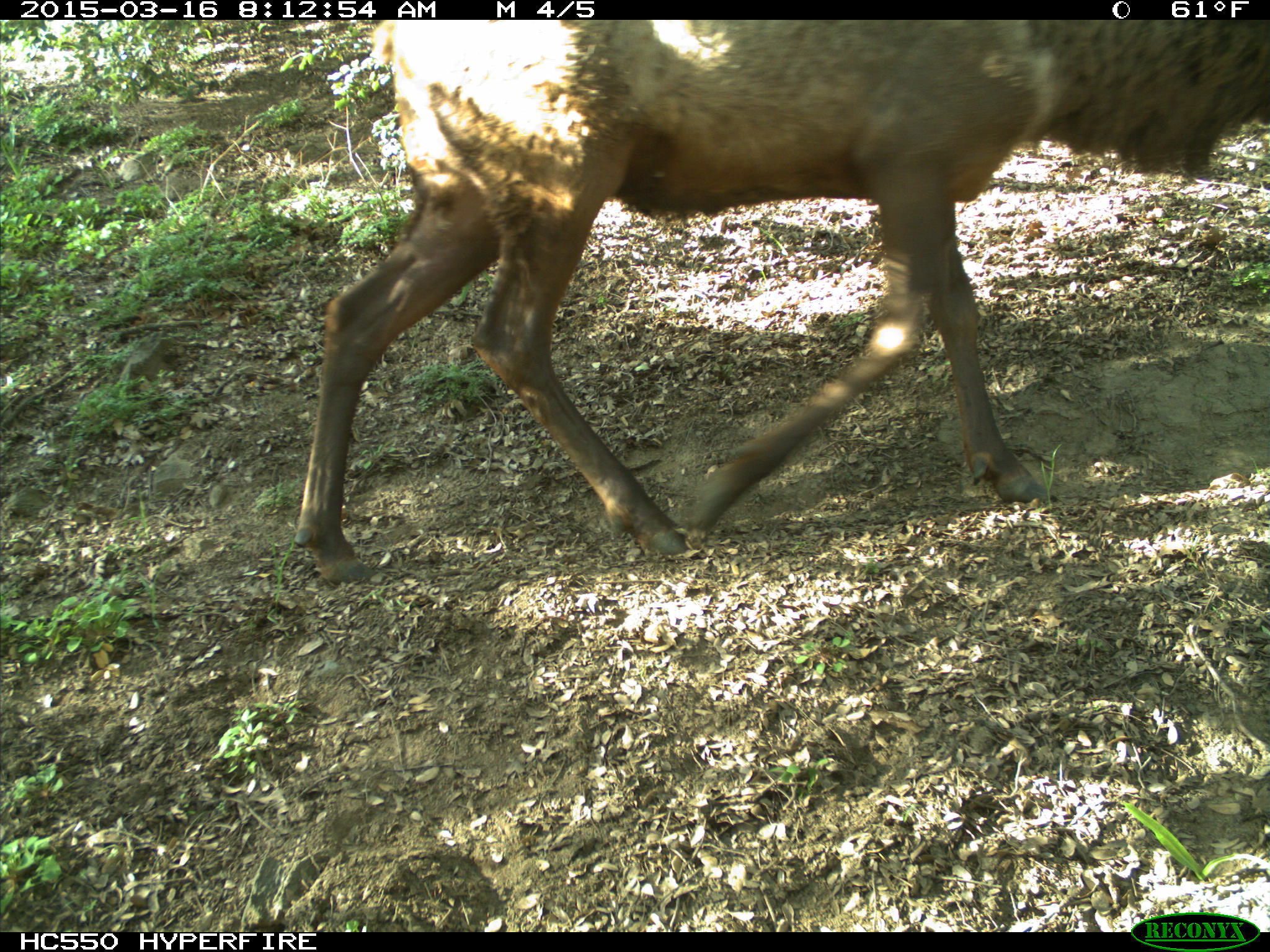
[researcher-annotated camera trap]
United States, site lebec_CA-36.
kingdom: Animalia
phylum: Chordata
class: Mammalia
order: Artiodactyla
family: Cervidae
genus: Cervus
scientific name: Cervus canadensis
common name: elk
Cervus canadensis (elk).